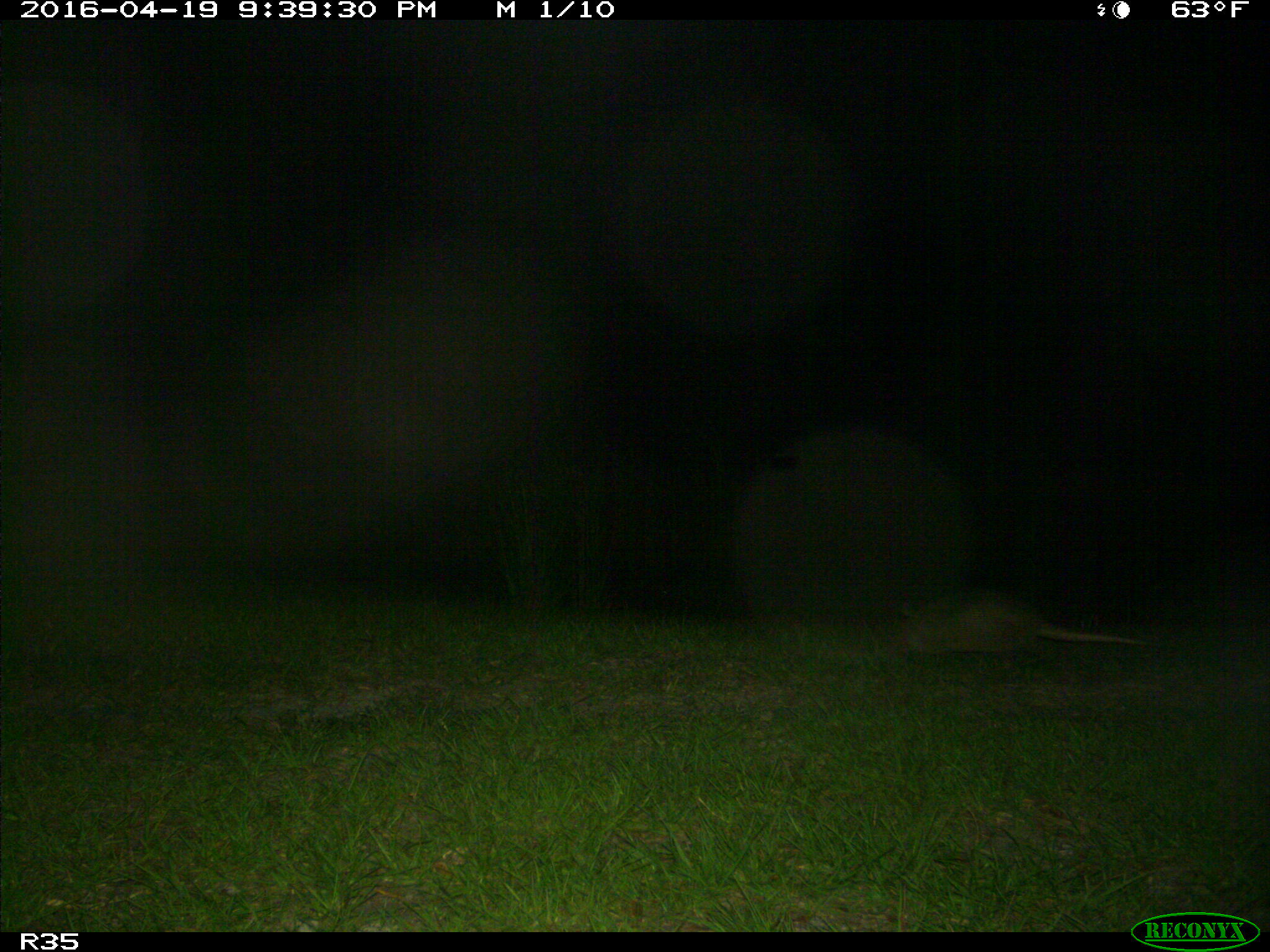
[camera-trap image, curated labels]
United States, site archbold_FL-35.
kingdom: Animalia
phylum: Chordata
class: Mammalia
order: Cingulata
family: Dasypodidae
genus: Dasypus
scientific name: Dasypus novemcinctus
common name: nine-banded armadillo